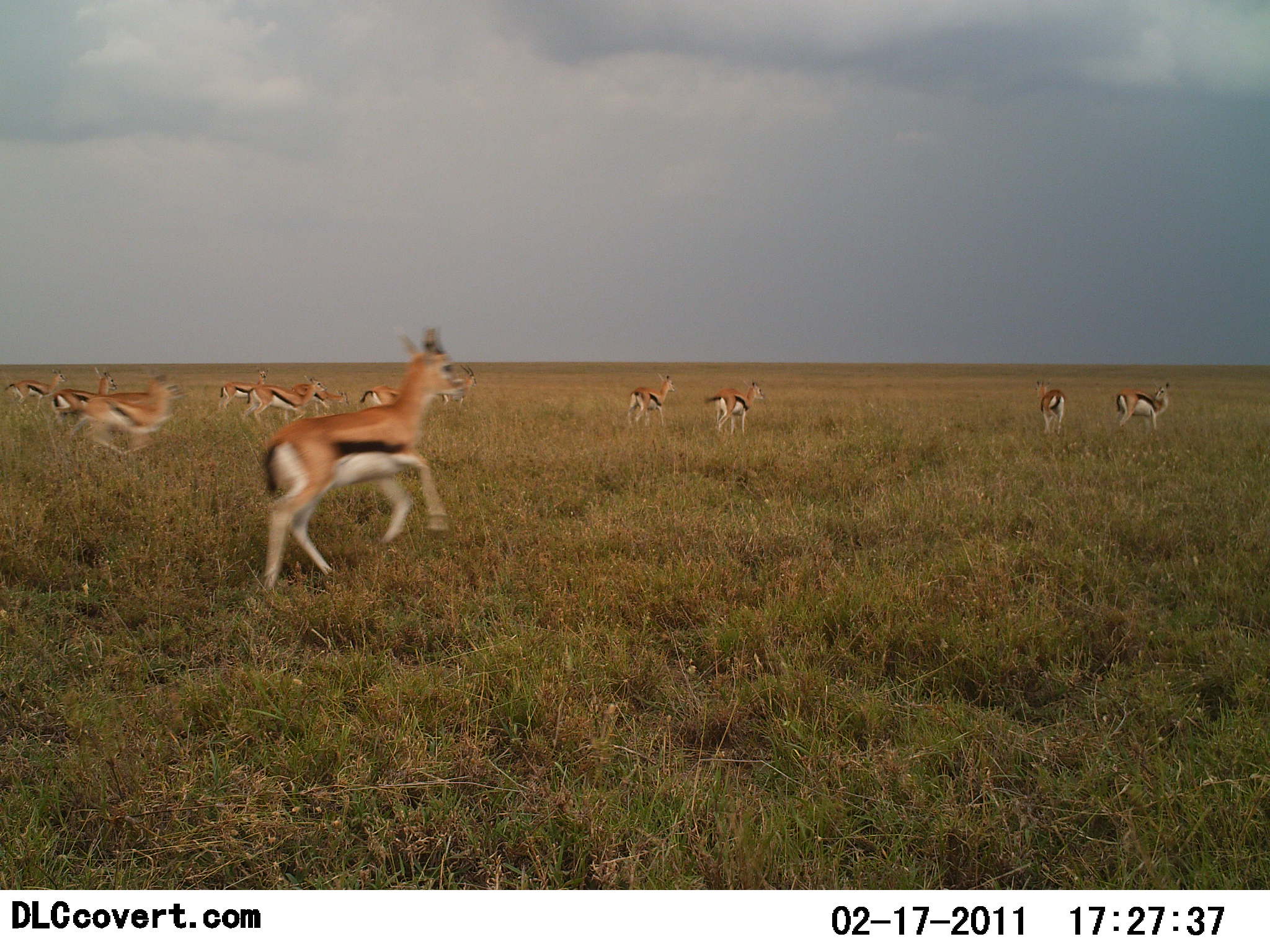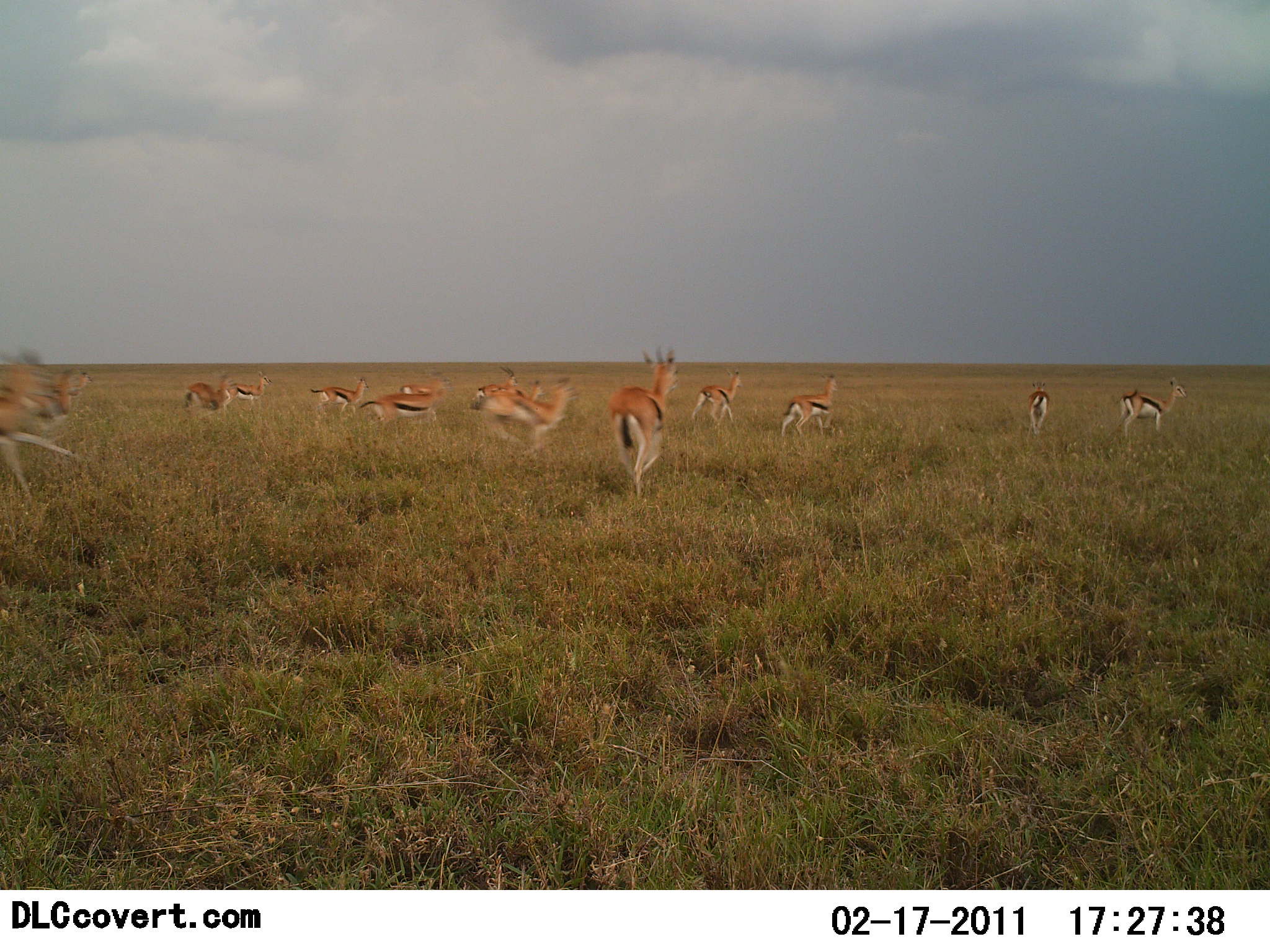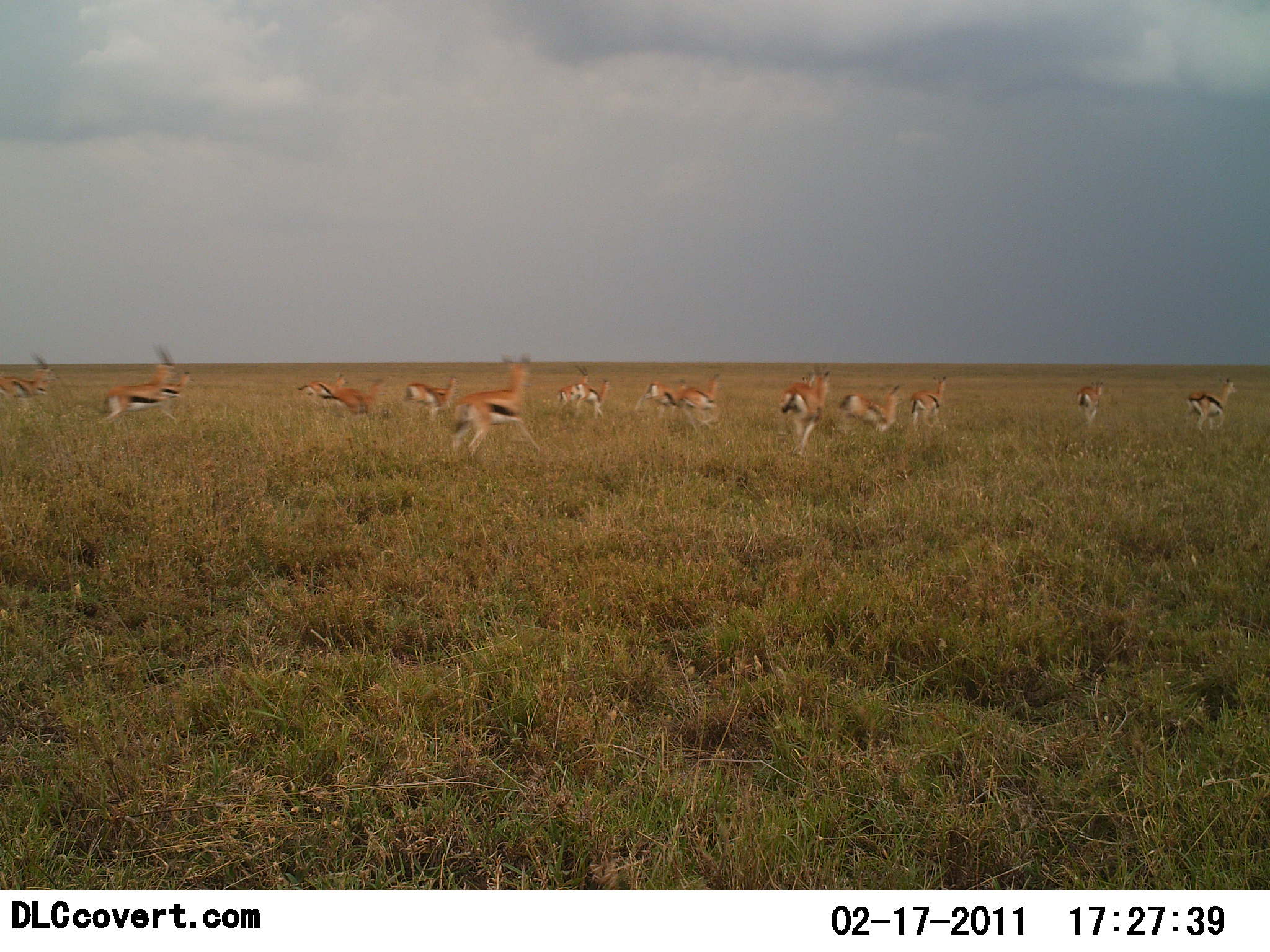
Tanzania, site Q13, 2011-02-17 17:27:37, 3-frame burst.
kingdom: Animalia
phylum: Chordata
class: Mammalia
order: Artiodactyla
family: Bovidae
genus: Eudorcas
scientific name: Eudorcas thomsonii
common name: thomson's gazelle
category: gazellethomsons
Gazellethomsons (thomson's gazelle) (Eudorcas thomsonii), count 11-50. Behavior (volunteer vote fractions): standing 18%, resting 0%, moving 100%, interacting 0%. Young present (vote fraction): 0%. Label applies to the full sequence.